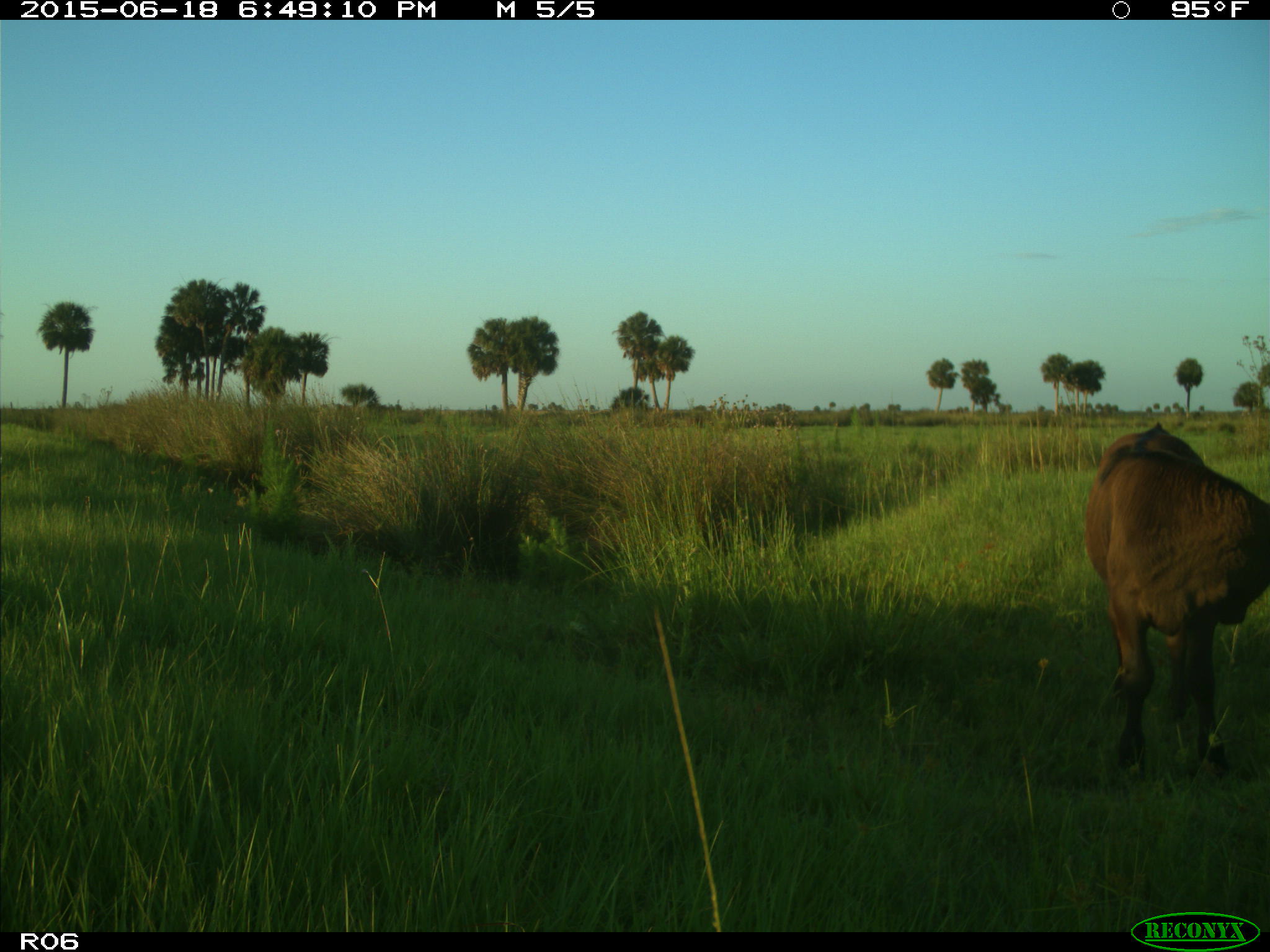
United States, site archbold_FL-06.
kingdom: Animalia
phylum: Chordata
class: Mammalia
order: Artiodactyla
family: Bovidae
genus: Bos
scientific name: Bos taurus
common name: domestic cow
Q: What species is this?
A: Bos taurus (domestic cow).